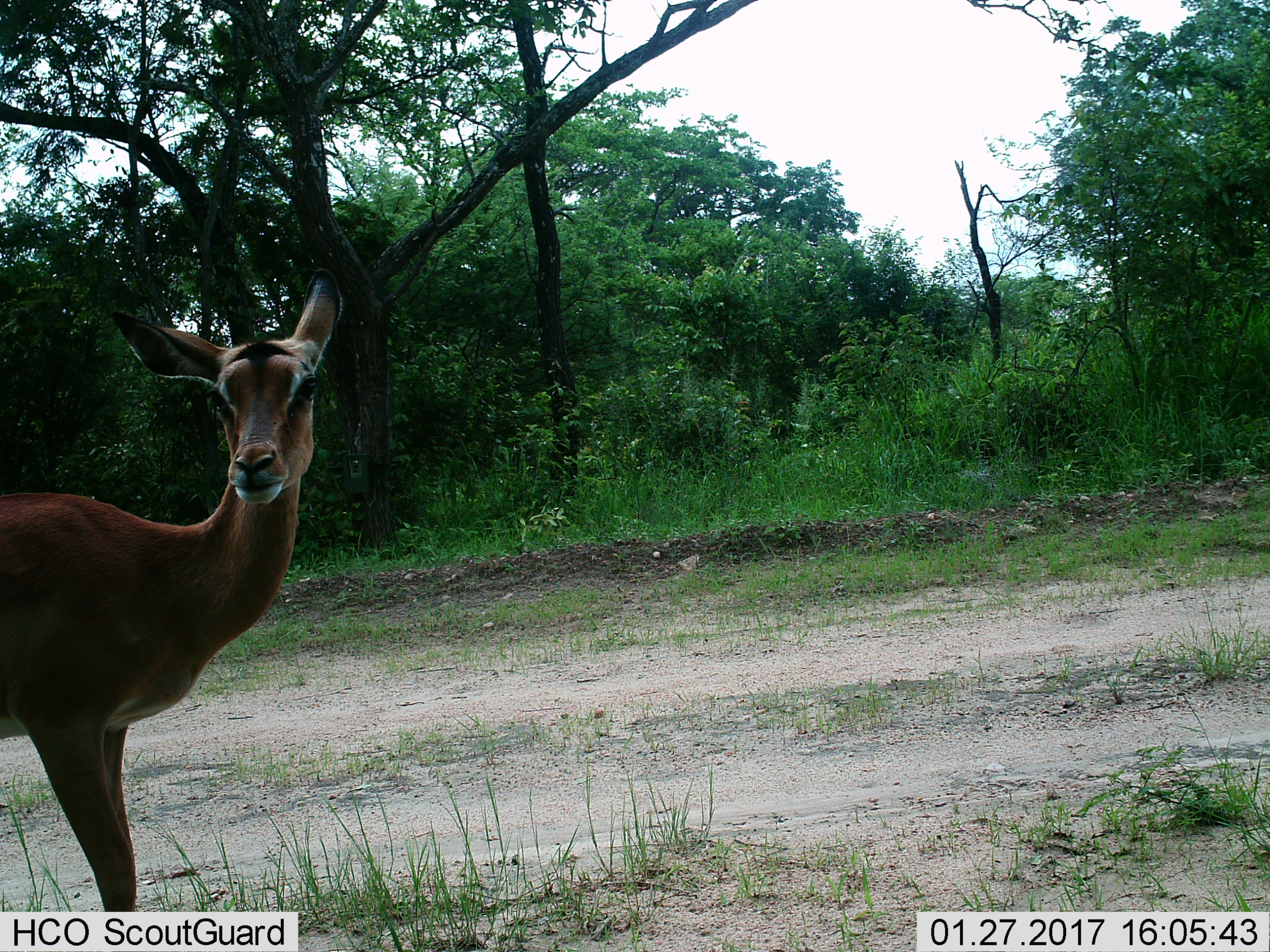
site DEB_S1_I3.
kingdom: Animalia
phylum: Chordata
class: Mammalia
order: Artiodactyla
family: Bovidae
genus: Aepyceros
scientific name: Aepyceros melampus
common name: impala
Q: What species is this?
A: Impala (Aepyceros melampus).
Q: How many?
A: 1.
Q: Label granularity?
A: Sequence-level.